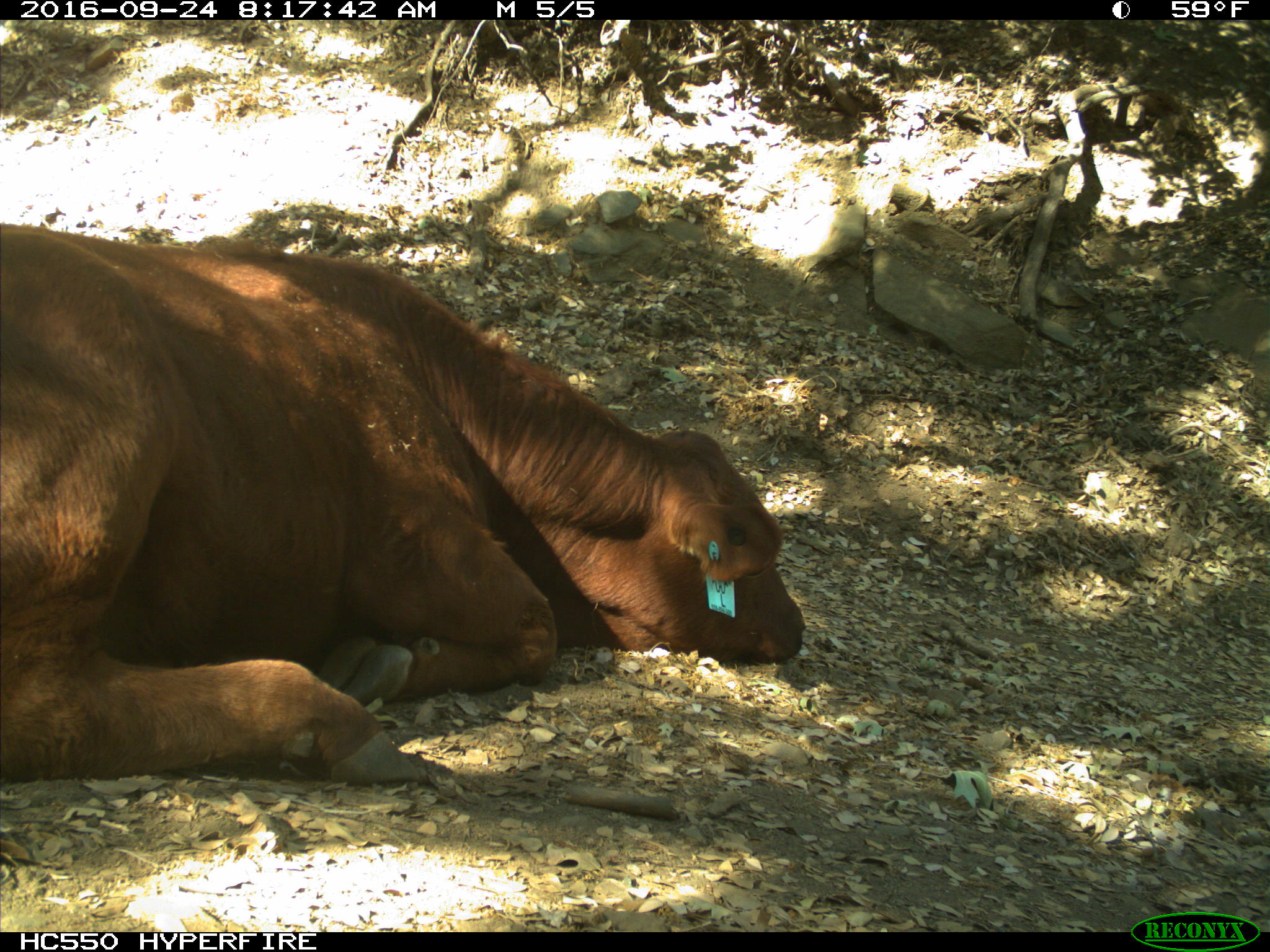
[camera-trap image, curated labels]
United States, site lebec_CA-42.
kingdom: Animalia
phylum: Chordata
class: Mammalia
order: Artiodactyla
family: Bovidae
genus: Bos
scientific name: Bos taurus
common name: domestic cow